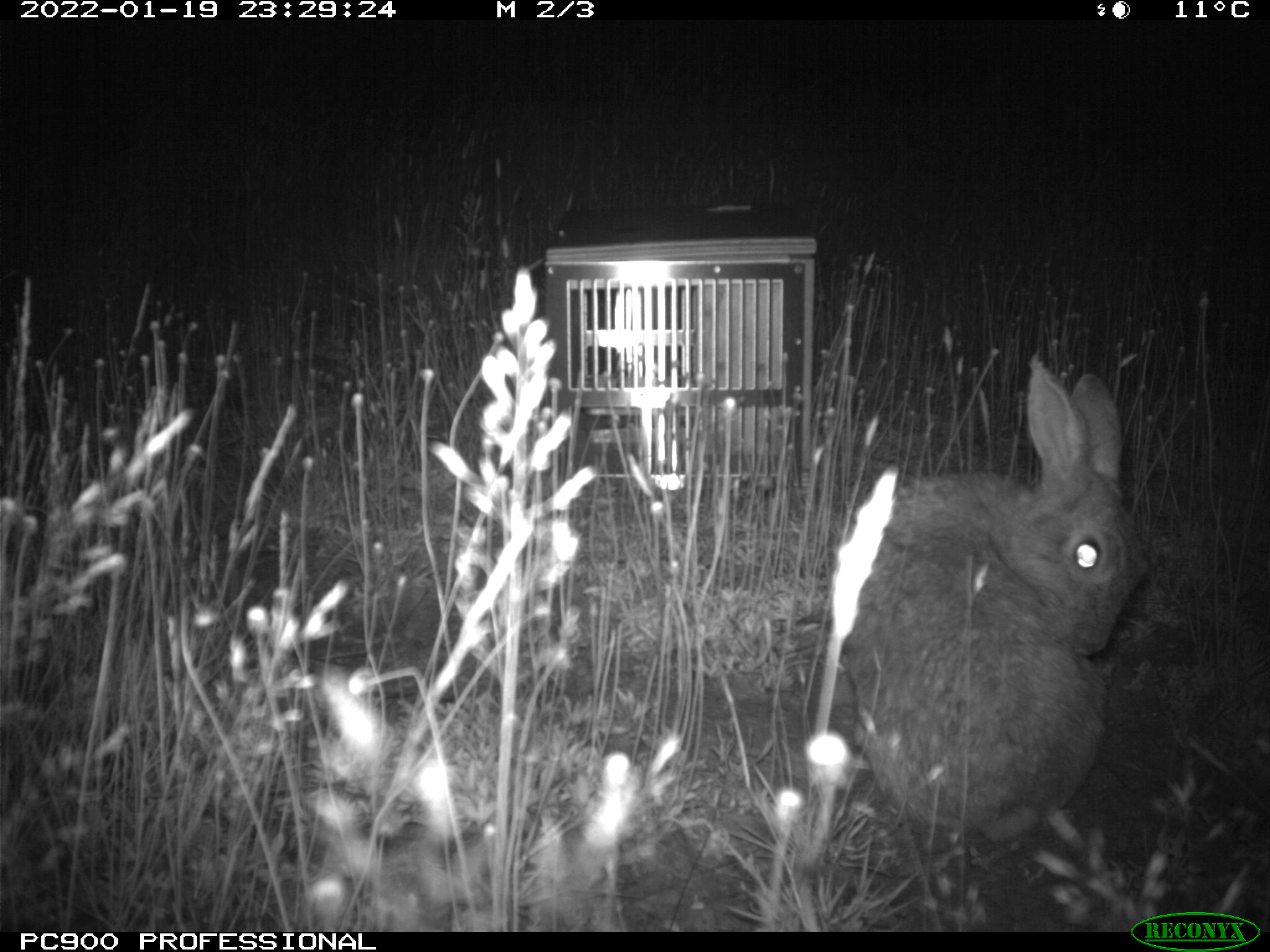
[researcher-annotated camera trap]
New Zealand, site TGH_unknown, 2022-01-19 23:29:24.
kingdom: Animalia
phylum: Chordata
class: Mammalia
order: Lagomorpha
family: Leporidae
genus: Oryctolagus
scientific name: Oryctolagus cuniculus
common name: european rabbit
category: rabbit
Rabbit (european rabbit) (Oryctolagus cuniculus).